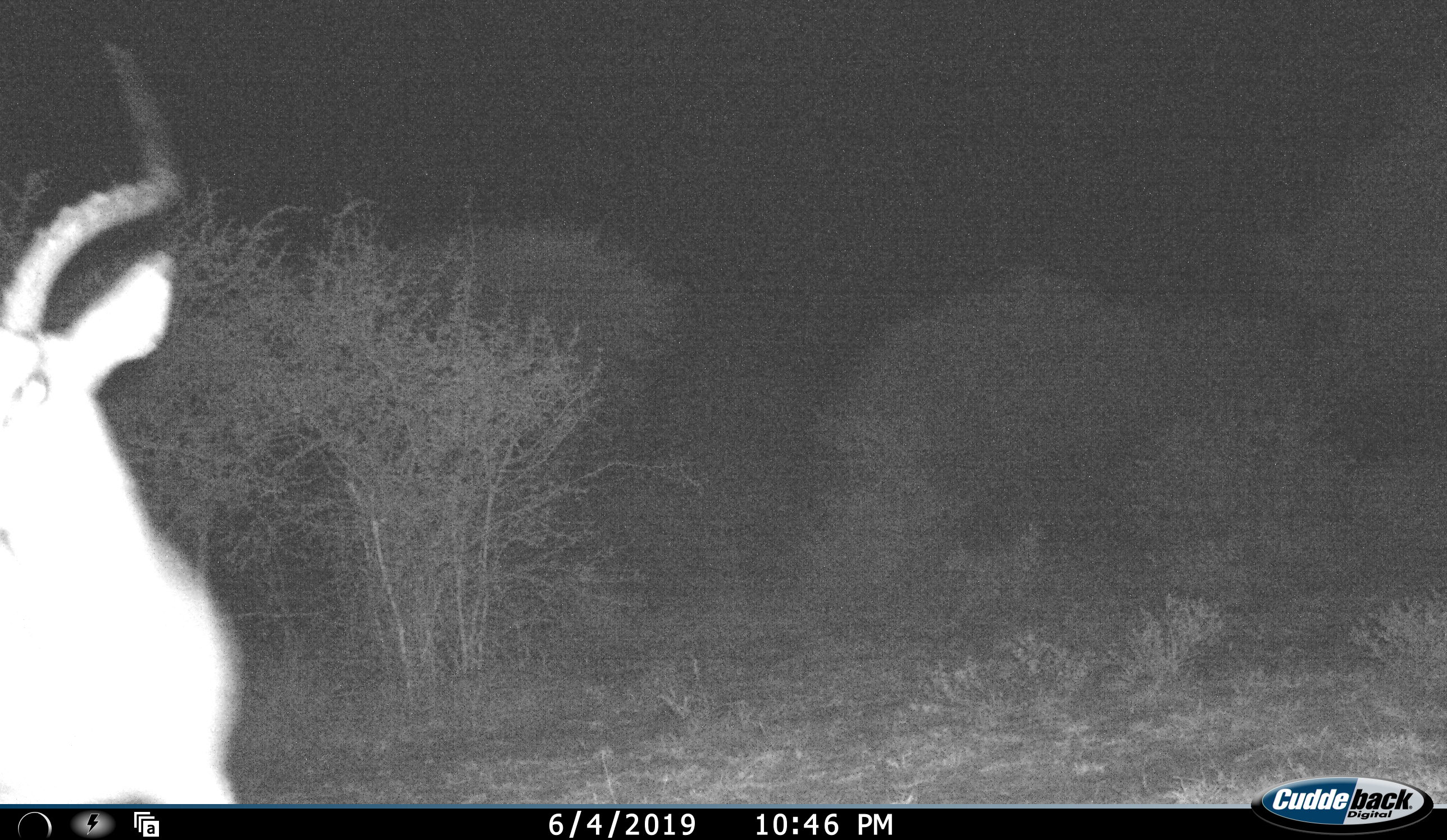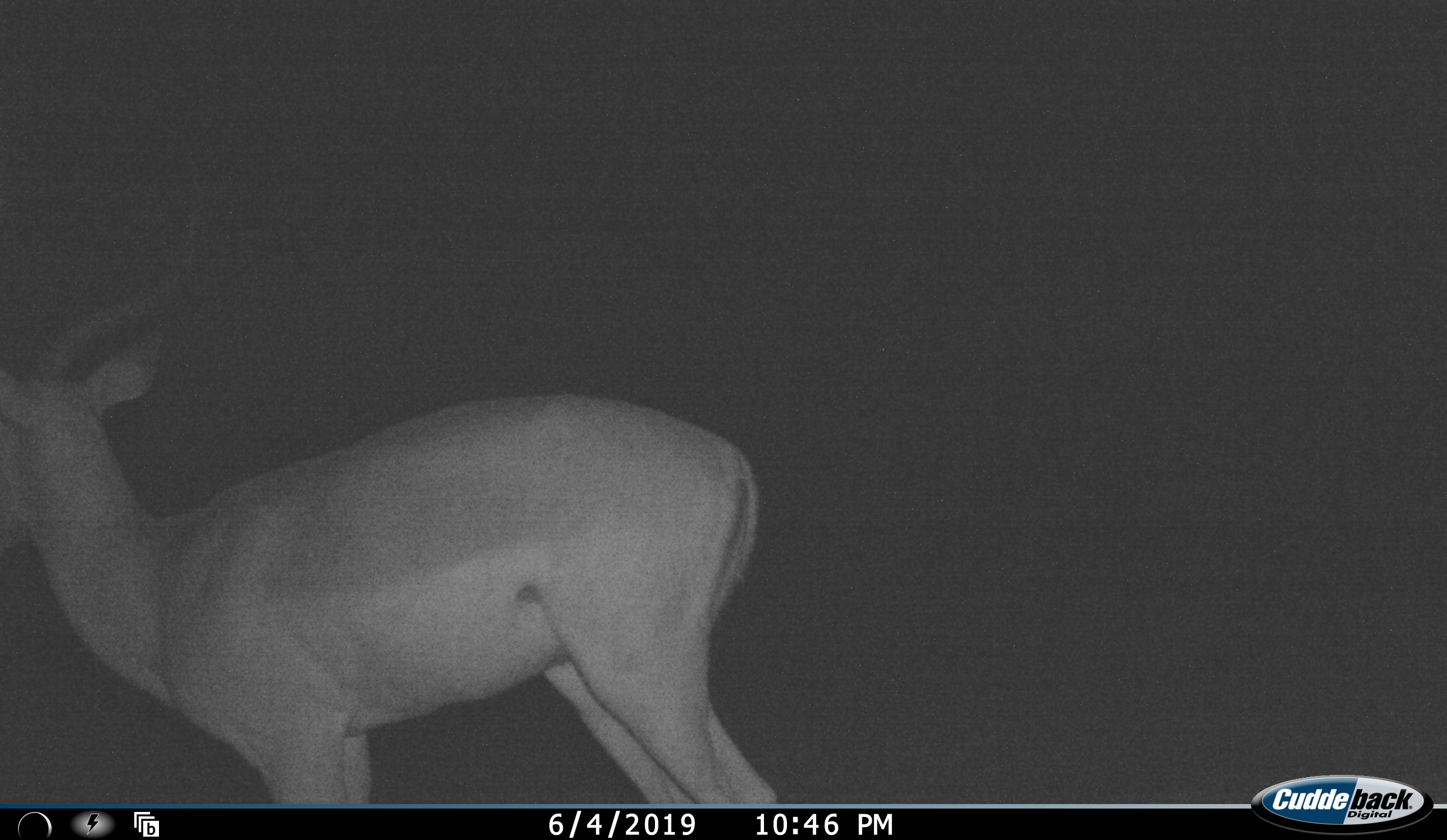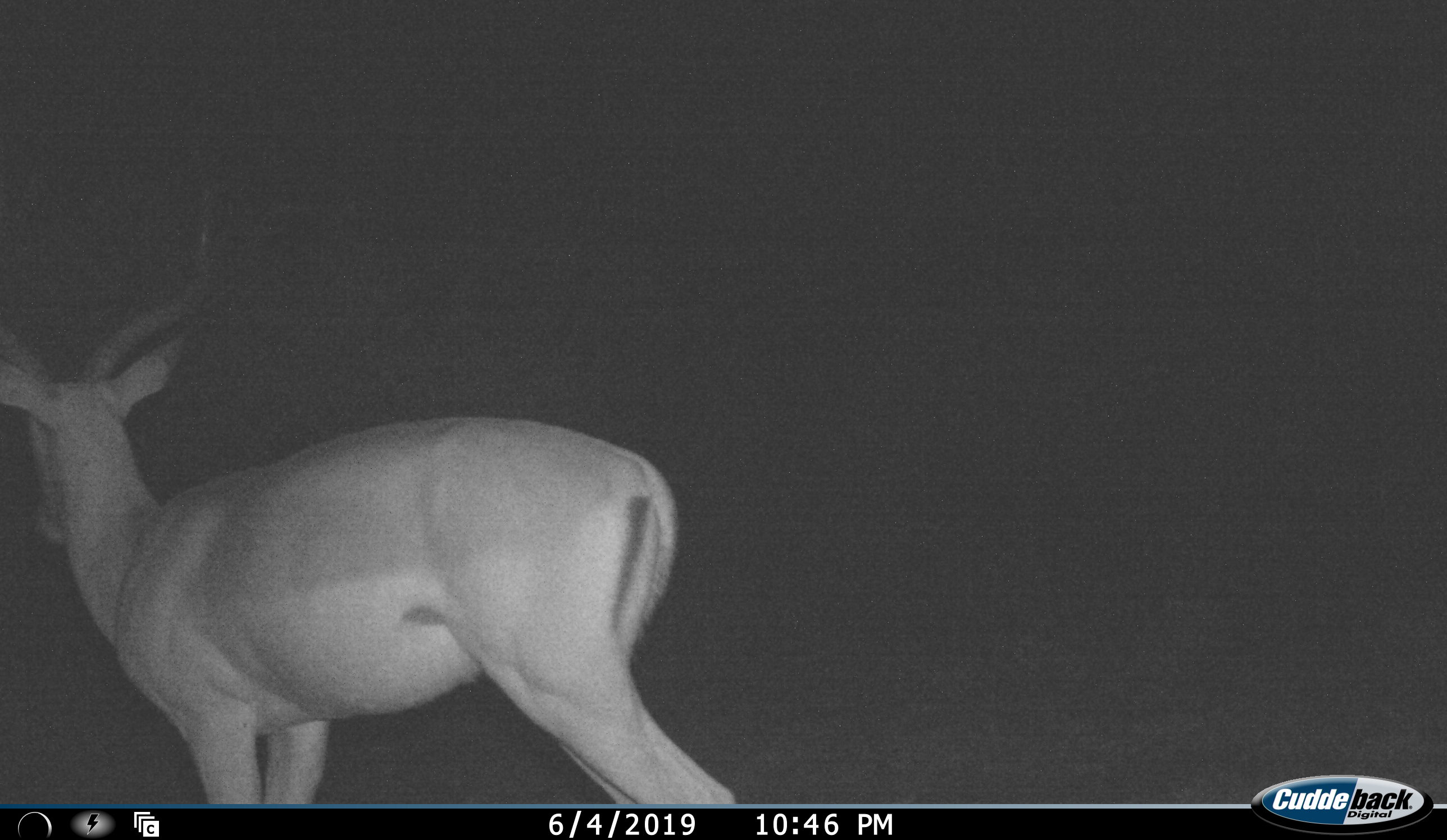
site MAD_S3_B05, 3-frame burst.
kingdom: Animalia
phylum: Chordata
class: Mammalia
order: Artiodactyla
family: Bovidae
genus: Aepyceros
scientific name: Aepyceros melampus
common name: impala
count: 1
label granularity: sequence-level